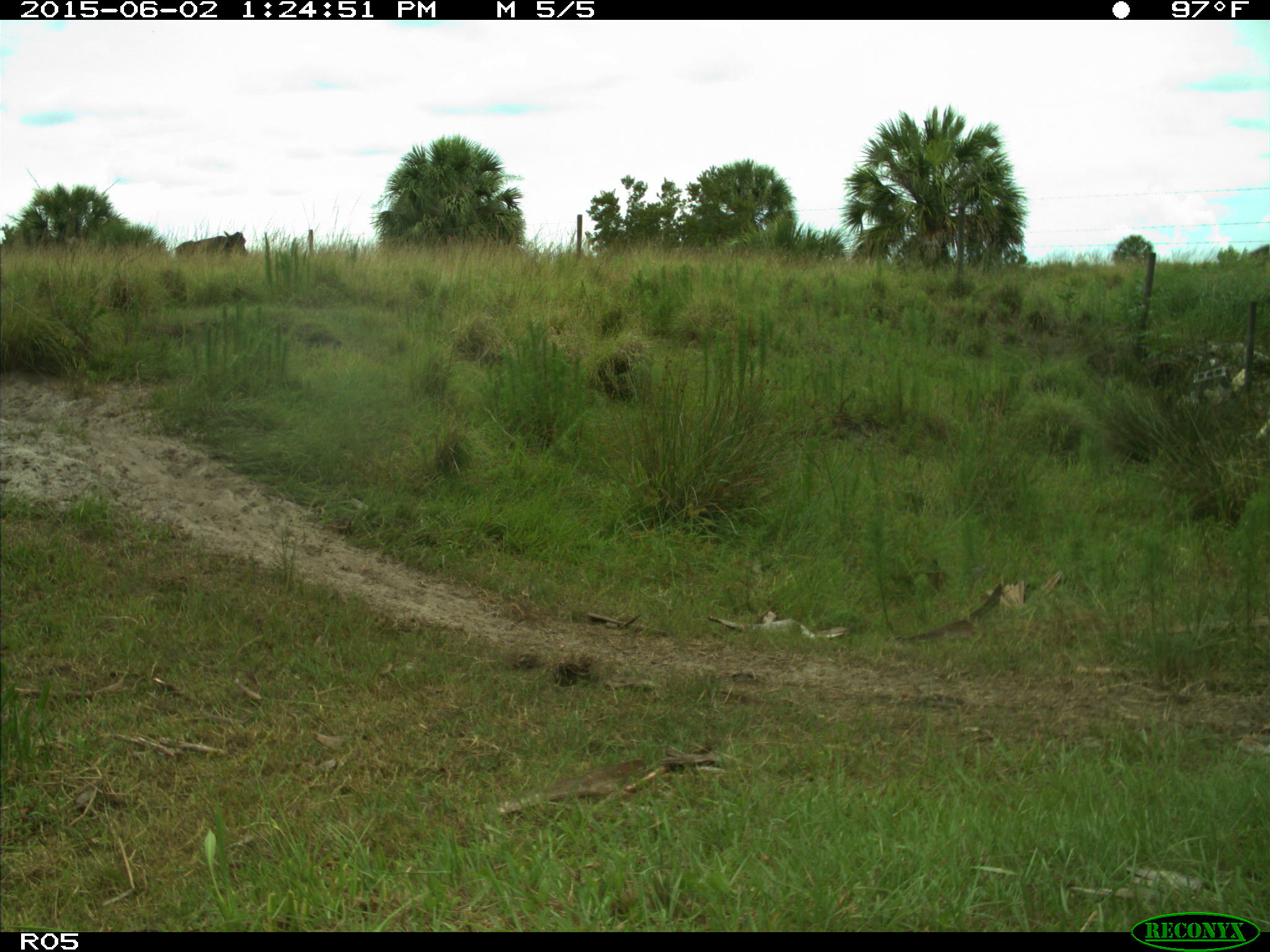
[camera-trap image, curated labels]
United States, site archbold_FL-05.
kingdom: Animalia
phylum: Chordata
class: Mammalia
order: Artiodactyla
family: Bovidae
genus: Bos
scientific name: Bos taurus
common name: domestic cow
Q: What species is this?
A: Bos taurus (domestic cow).